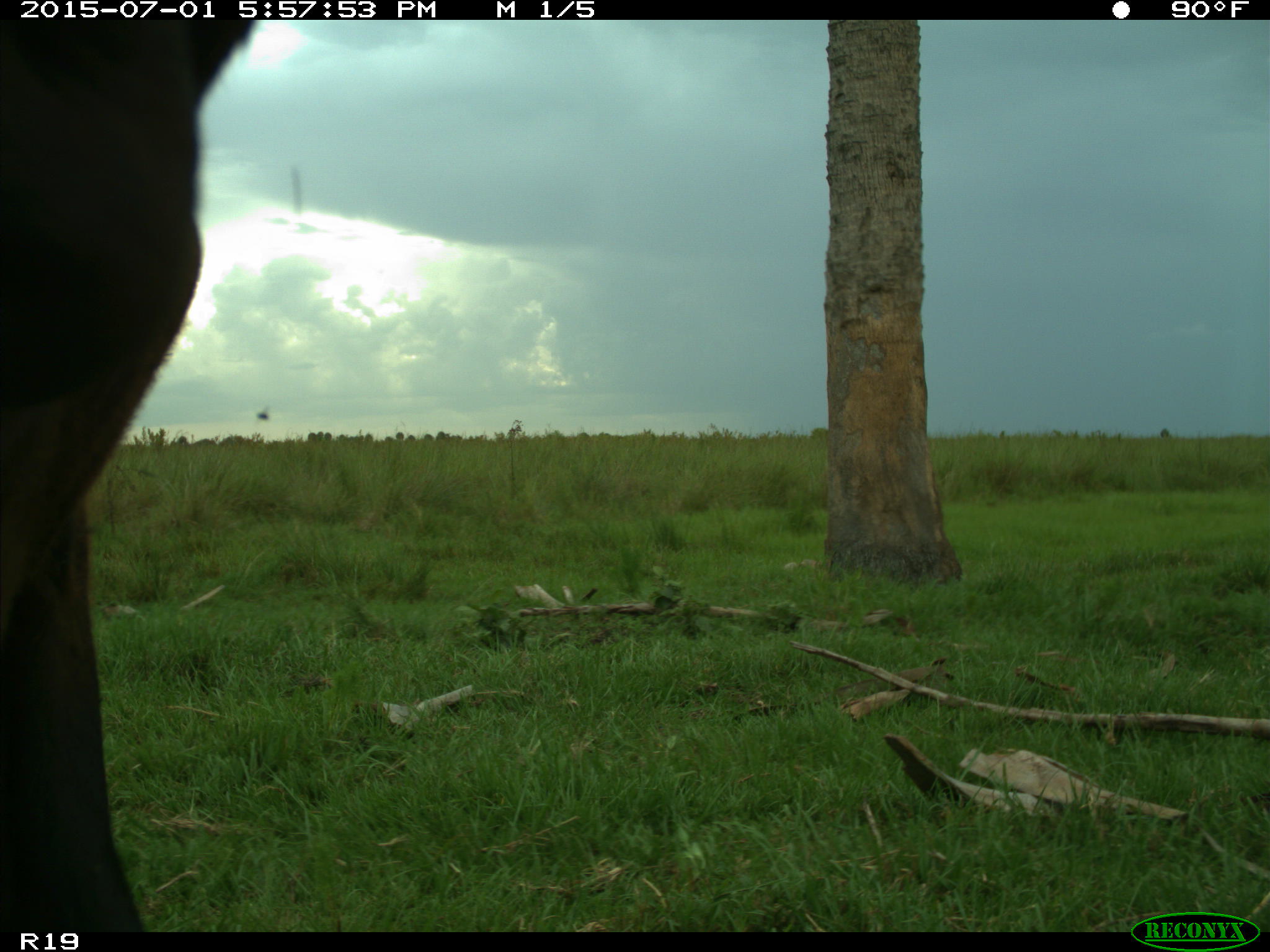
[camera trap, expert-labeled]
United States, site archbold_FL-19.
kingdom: Animalia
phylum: Chordata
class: Mammalia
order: Artiodactyla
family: Bovidae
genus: Bos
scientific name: Bos taurus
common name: domestic cow